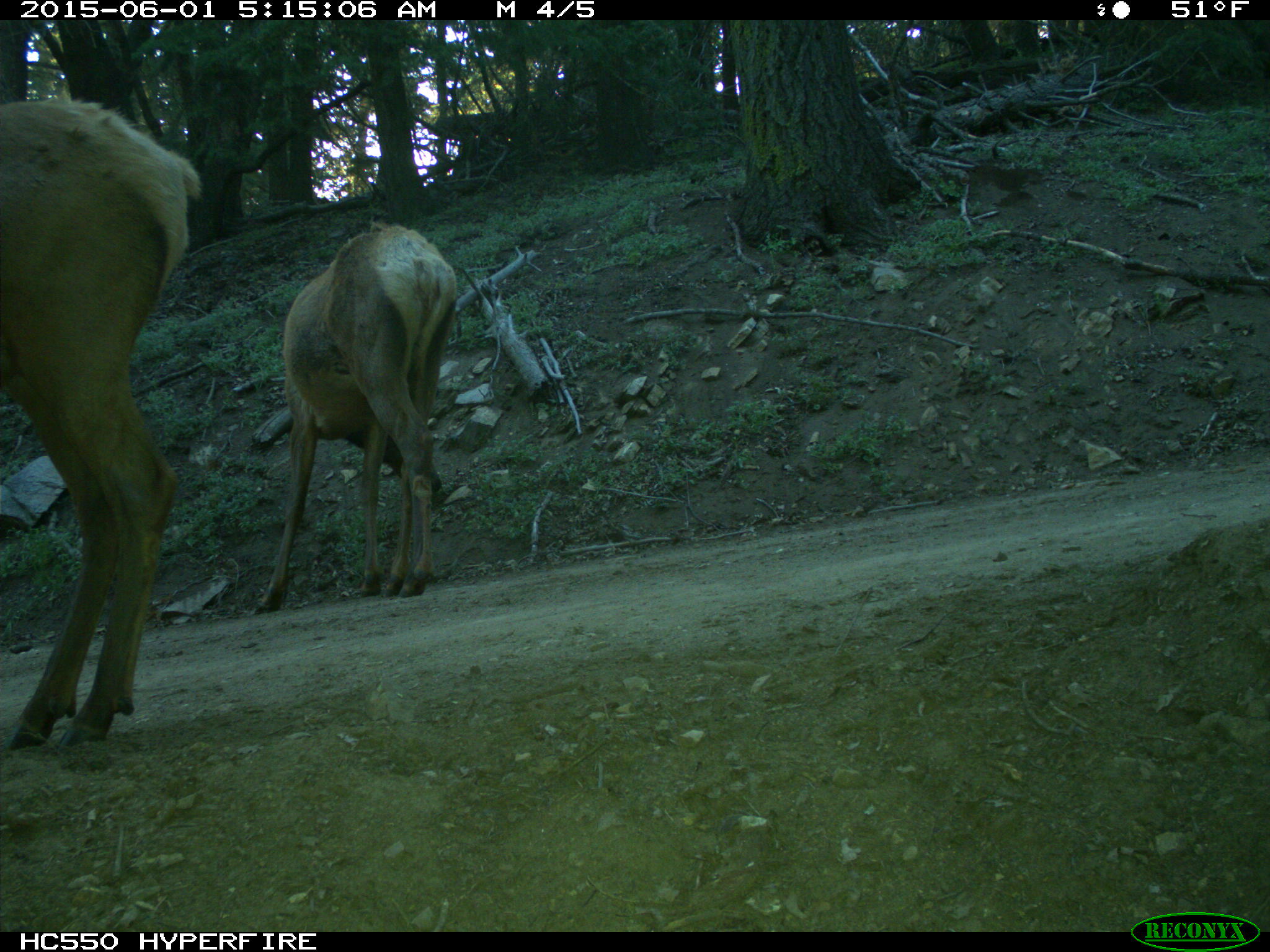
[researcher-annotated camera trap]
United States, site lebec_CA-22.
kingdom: Animalia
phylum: Chordata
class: Mammalia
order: Artiodactyla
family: Cervidae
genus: Cervus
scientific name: Cervus canadensis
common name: elk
Cervus canadensis (elk).